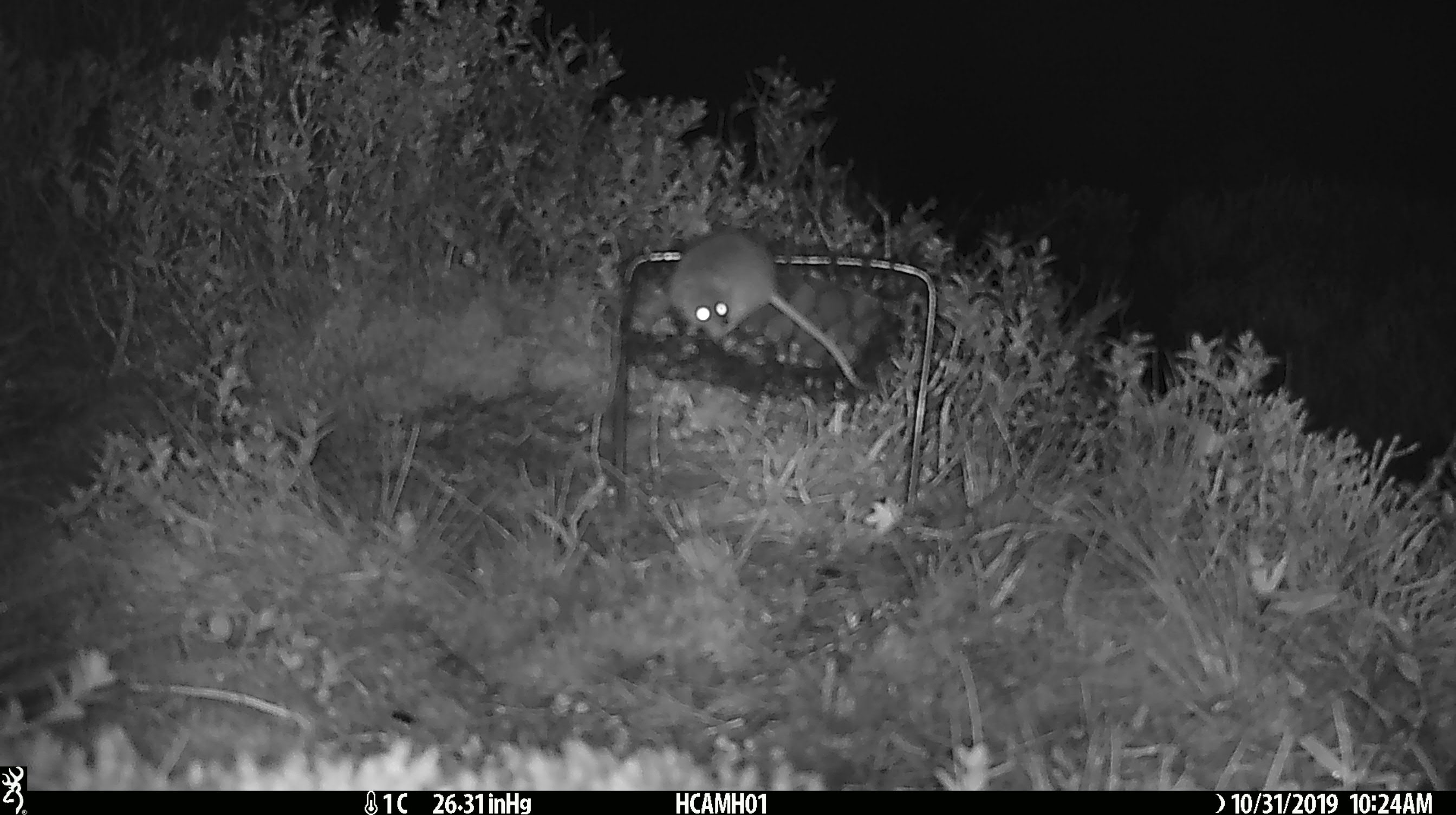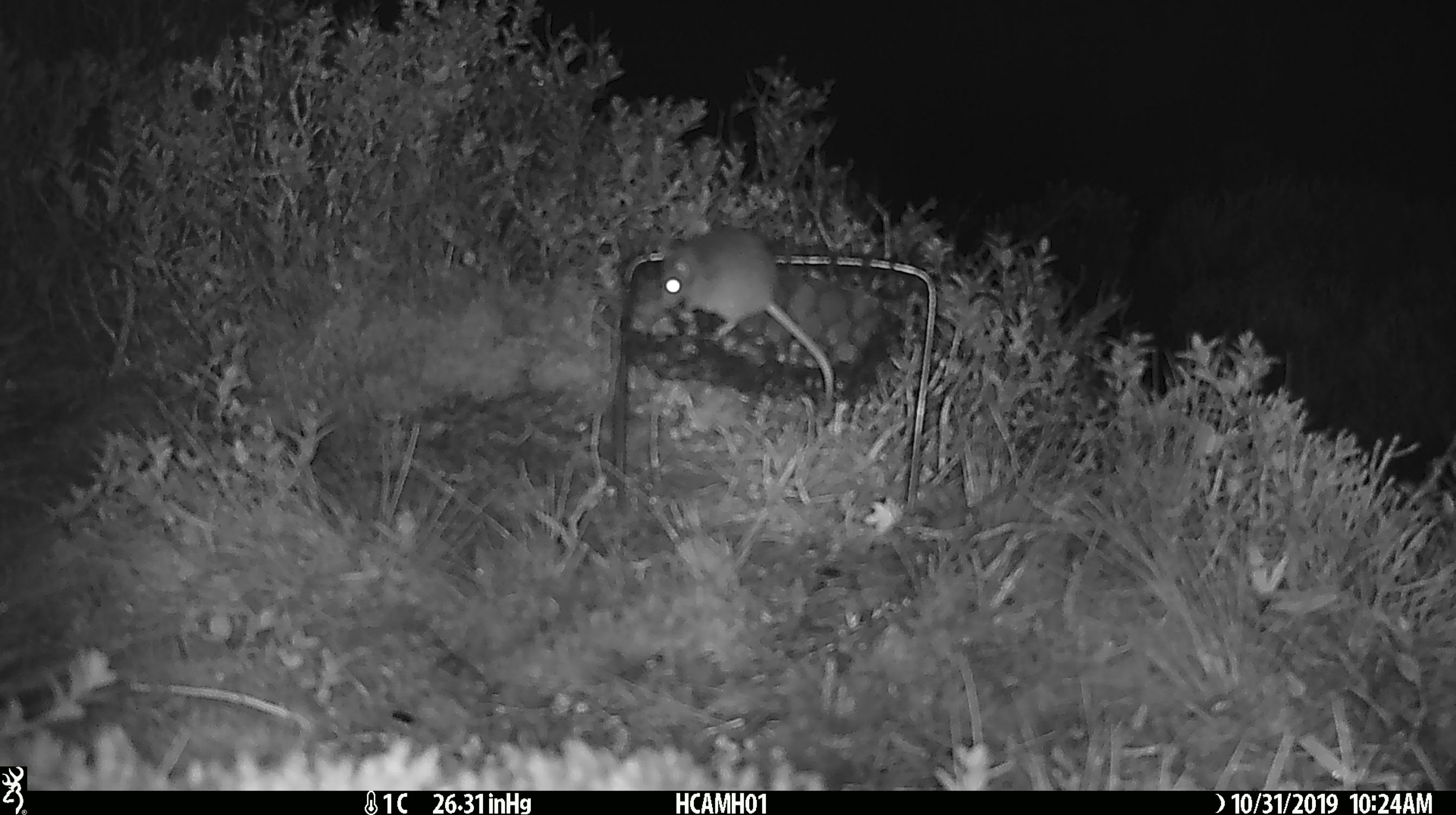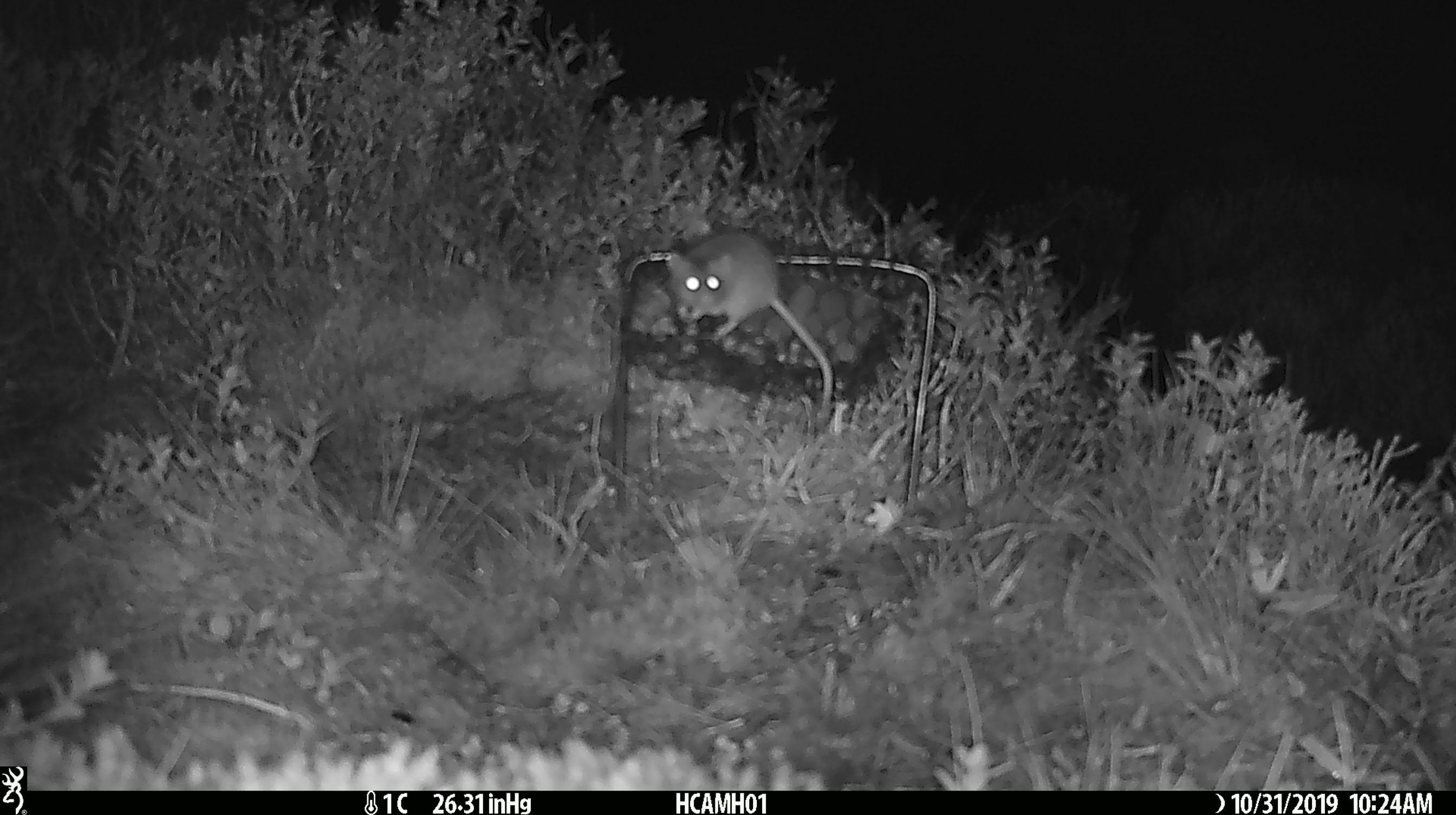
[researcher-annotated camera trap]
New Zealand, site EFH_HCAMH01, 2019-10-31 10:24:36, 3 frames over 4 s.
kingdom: Animalia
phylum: Chordata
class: Mammalia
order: Rodentia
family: Muridae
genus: Mus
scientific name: Mus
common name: mouse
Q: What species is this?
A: Mouse (Mus).